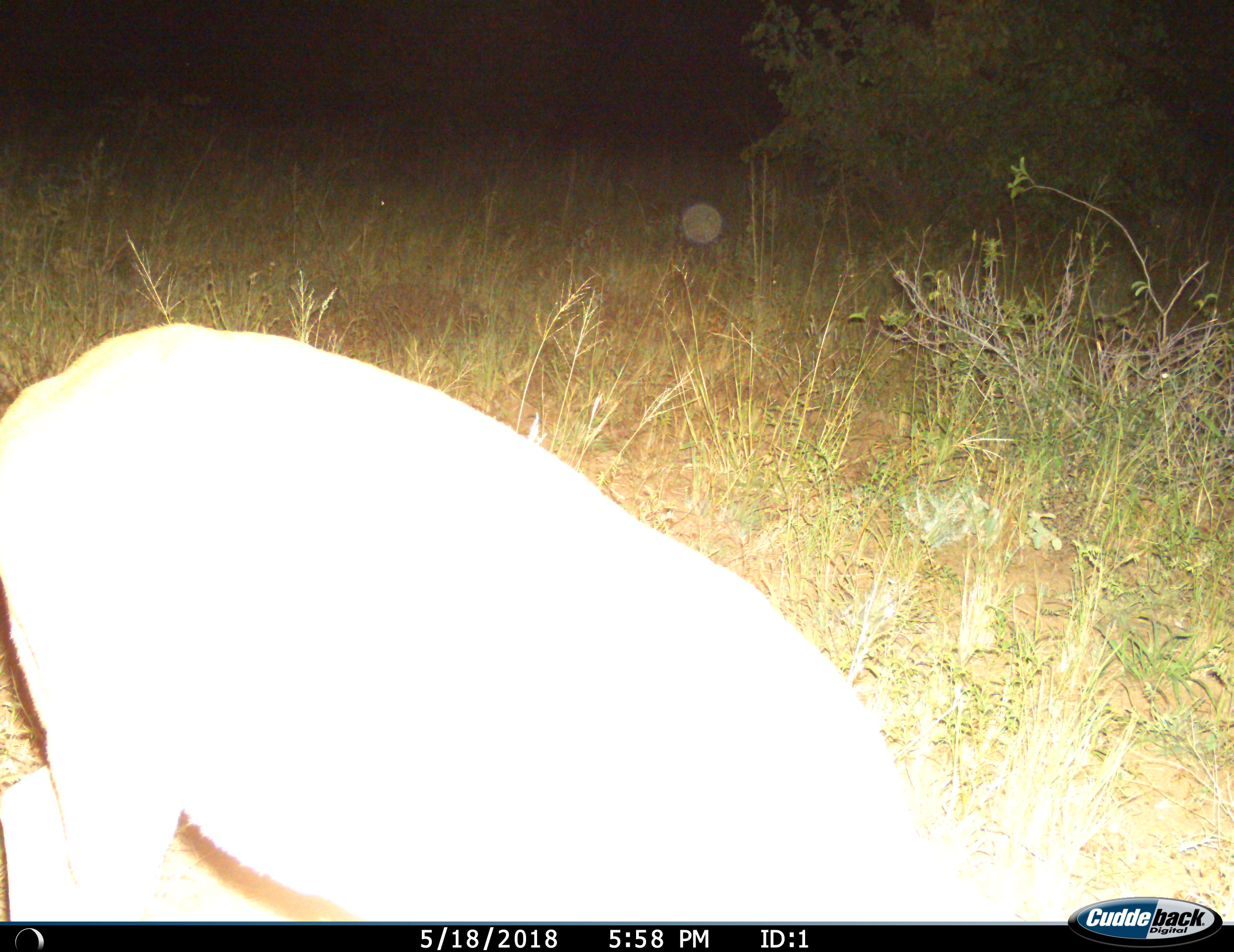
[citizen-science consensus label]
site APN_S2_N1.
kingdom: Animalia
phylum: Chordata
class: Mammalia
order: Artiodactyla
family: Bovidae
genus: Aepyceros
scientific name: Aepyceros melampus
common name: impala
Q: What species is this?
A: Impala (Aepyceros melampus).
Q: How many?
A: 1.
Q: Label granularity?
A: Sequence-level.